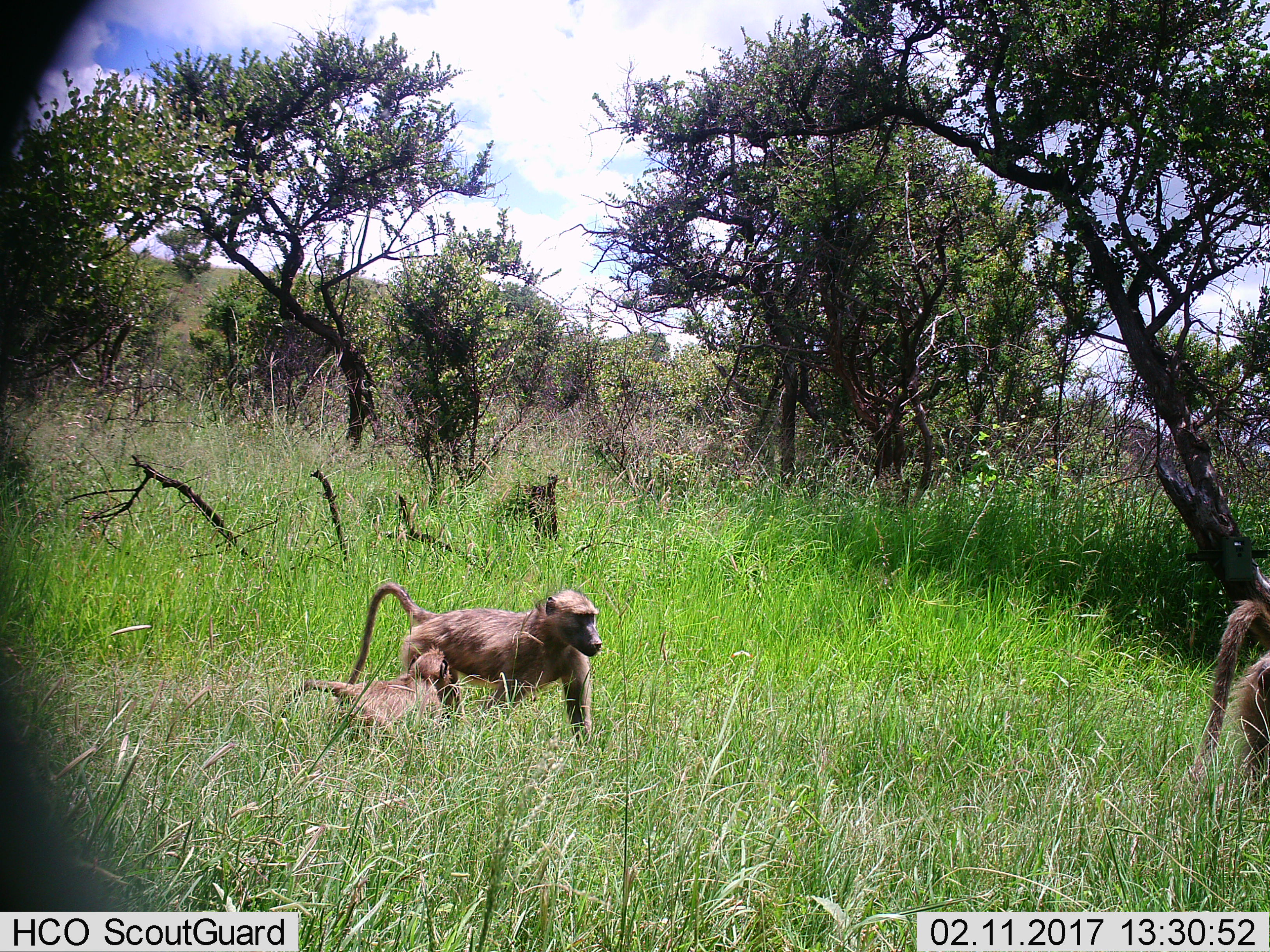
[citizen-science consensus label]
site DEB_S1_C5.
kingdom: Animalia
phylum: Chordata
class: Mammalia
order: Primates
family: Cercopithecidae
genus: Papio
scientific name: Papio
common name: baboon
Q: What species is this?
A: Baboon (Papio).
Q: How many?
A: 3.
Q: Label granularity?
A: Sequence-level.